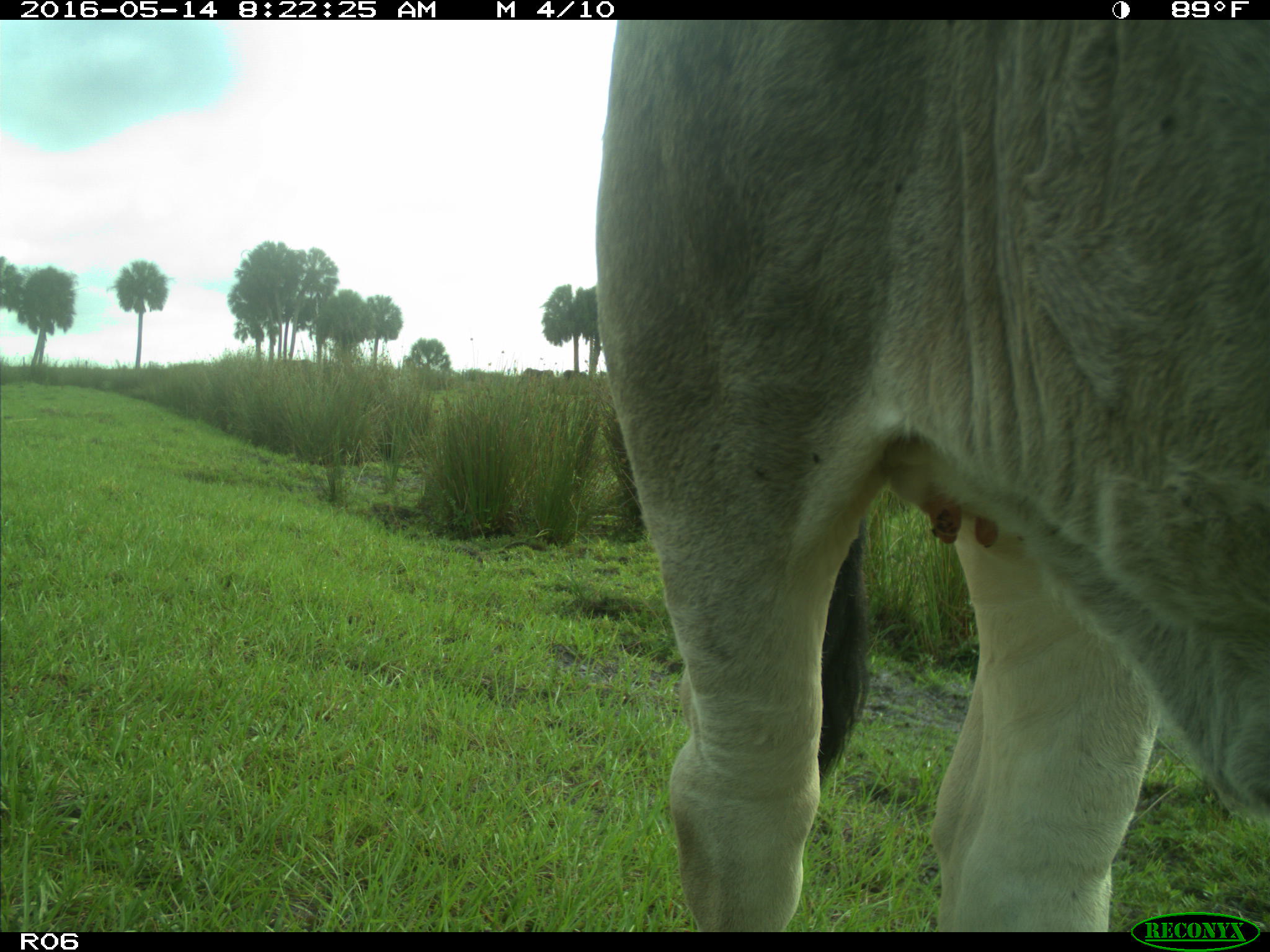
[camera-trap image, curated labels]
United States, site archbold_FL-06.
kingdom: Animalia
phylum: Chordata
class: Mammalia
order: Artiodactyla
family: Bovidae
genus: Bos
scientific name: Bos taurus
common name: domestic cow